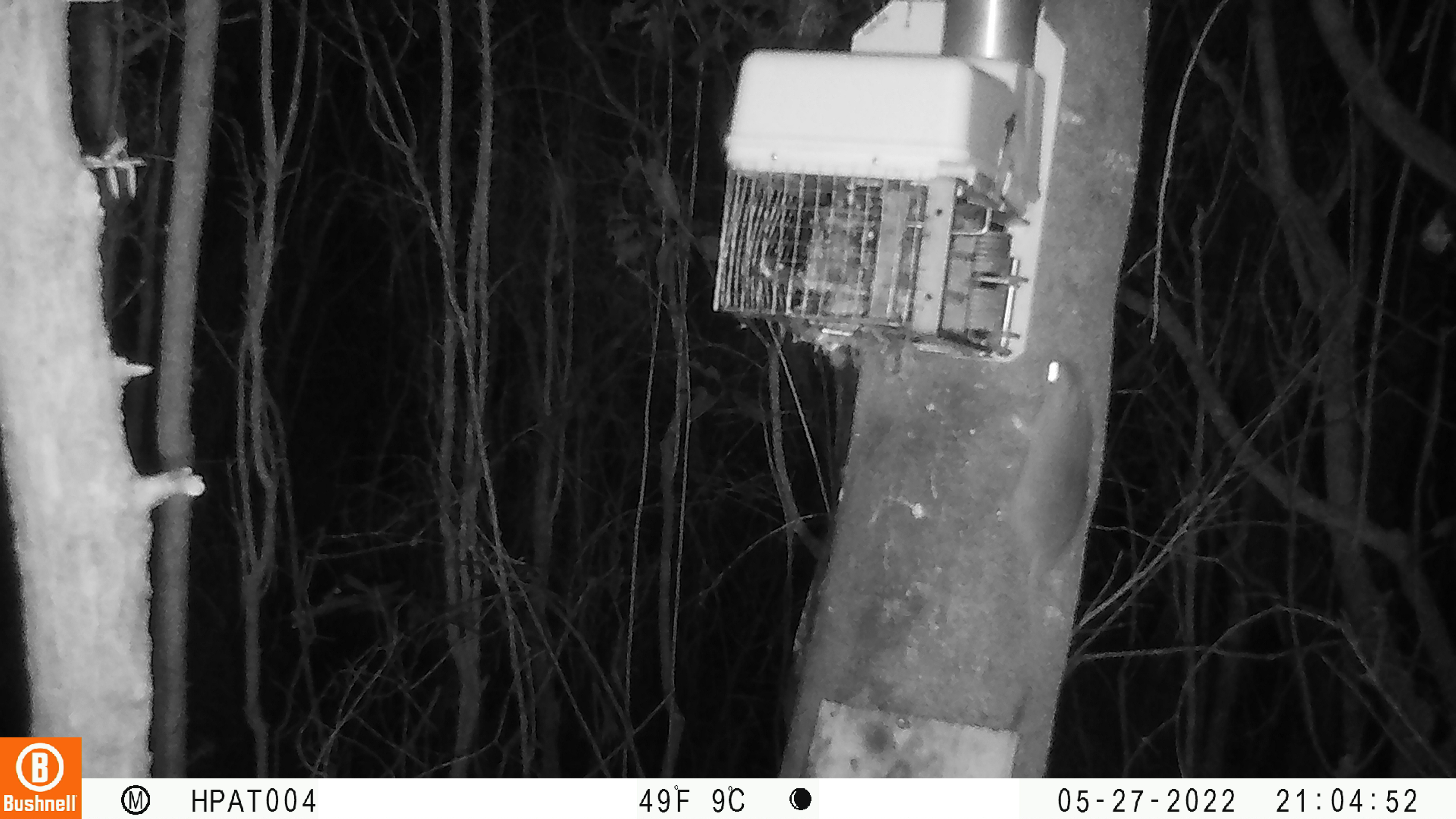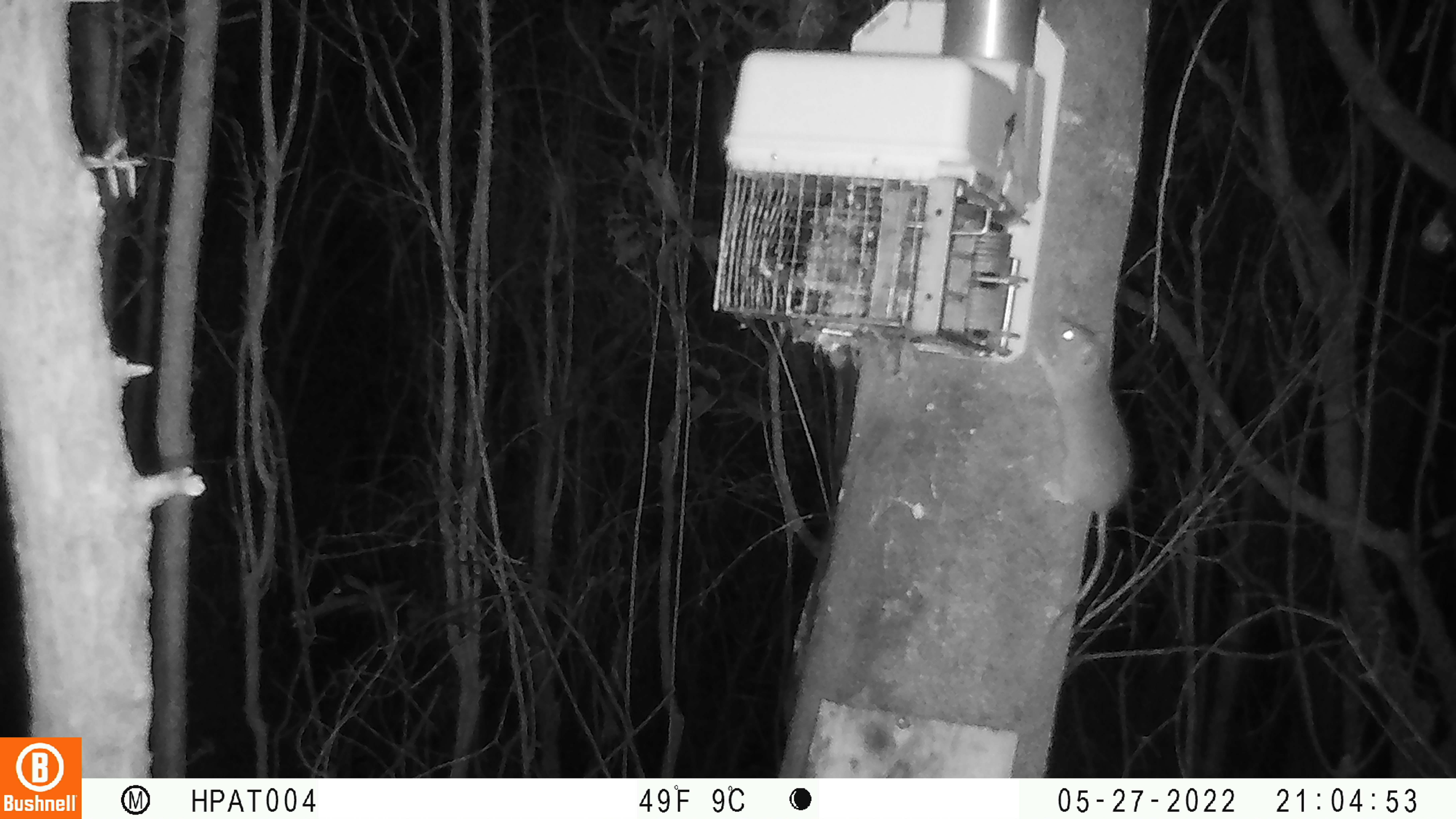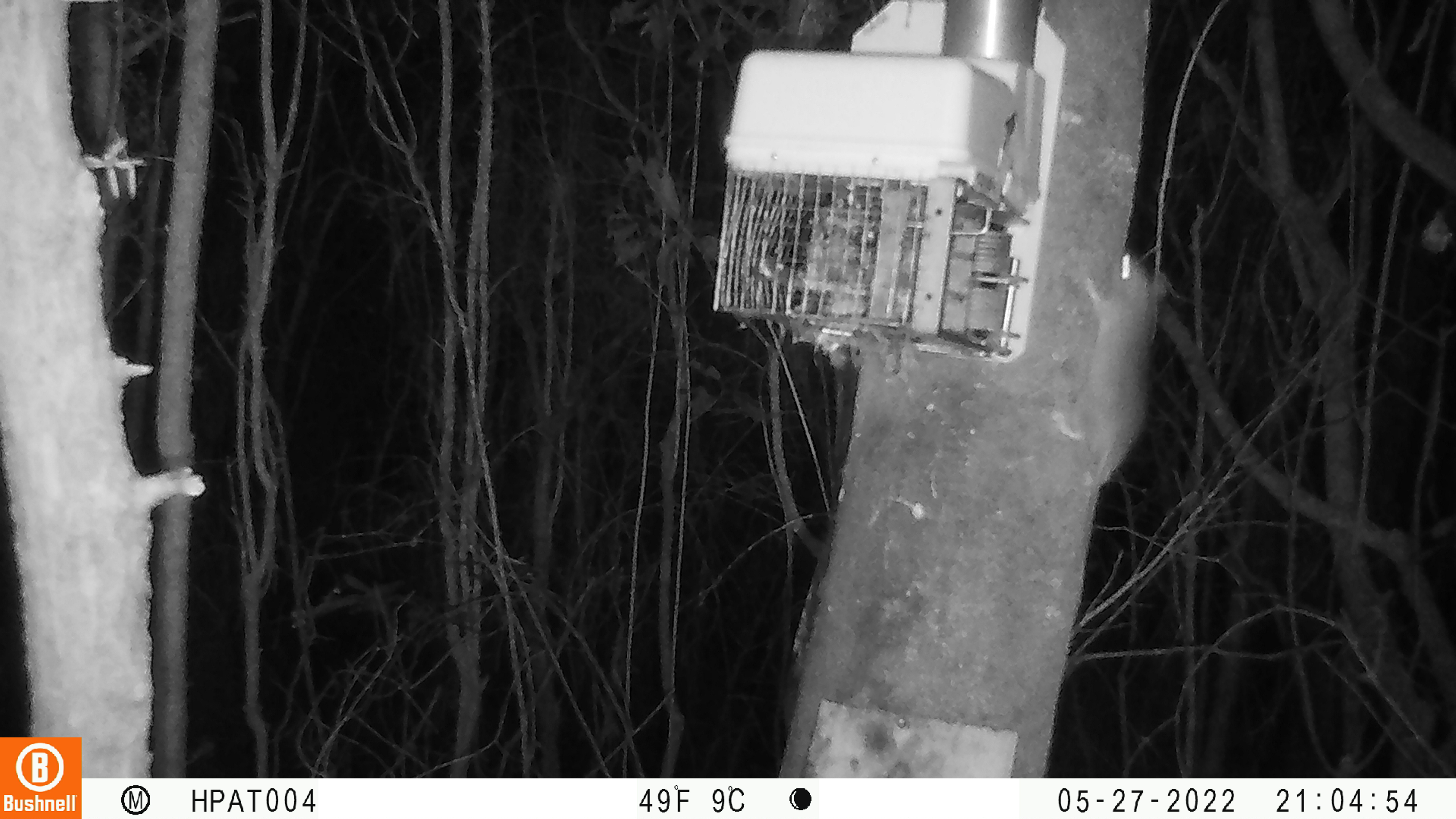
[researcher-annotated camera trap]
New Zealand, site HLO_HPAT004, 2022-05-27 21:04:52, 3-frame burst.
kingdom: Animalia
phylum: Chordata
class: Mammalia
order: Rodentia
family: Muridae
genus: Rattus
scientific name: Rattus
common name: rat